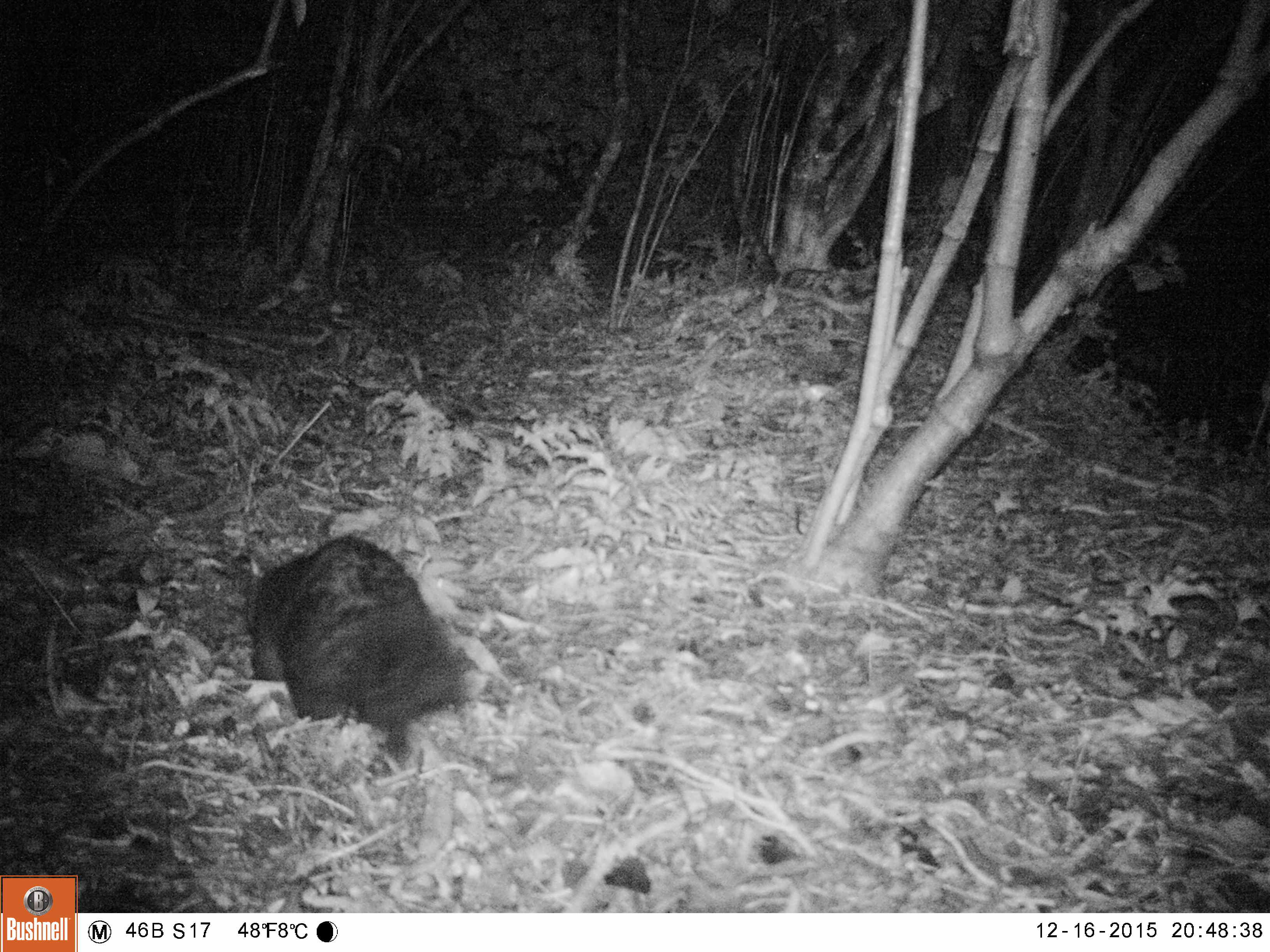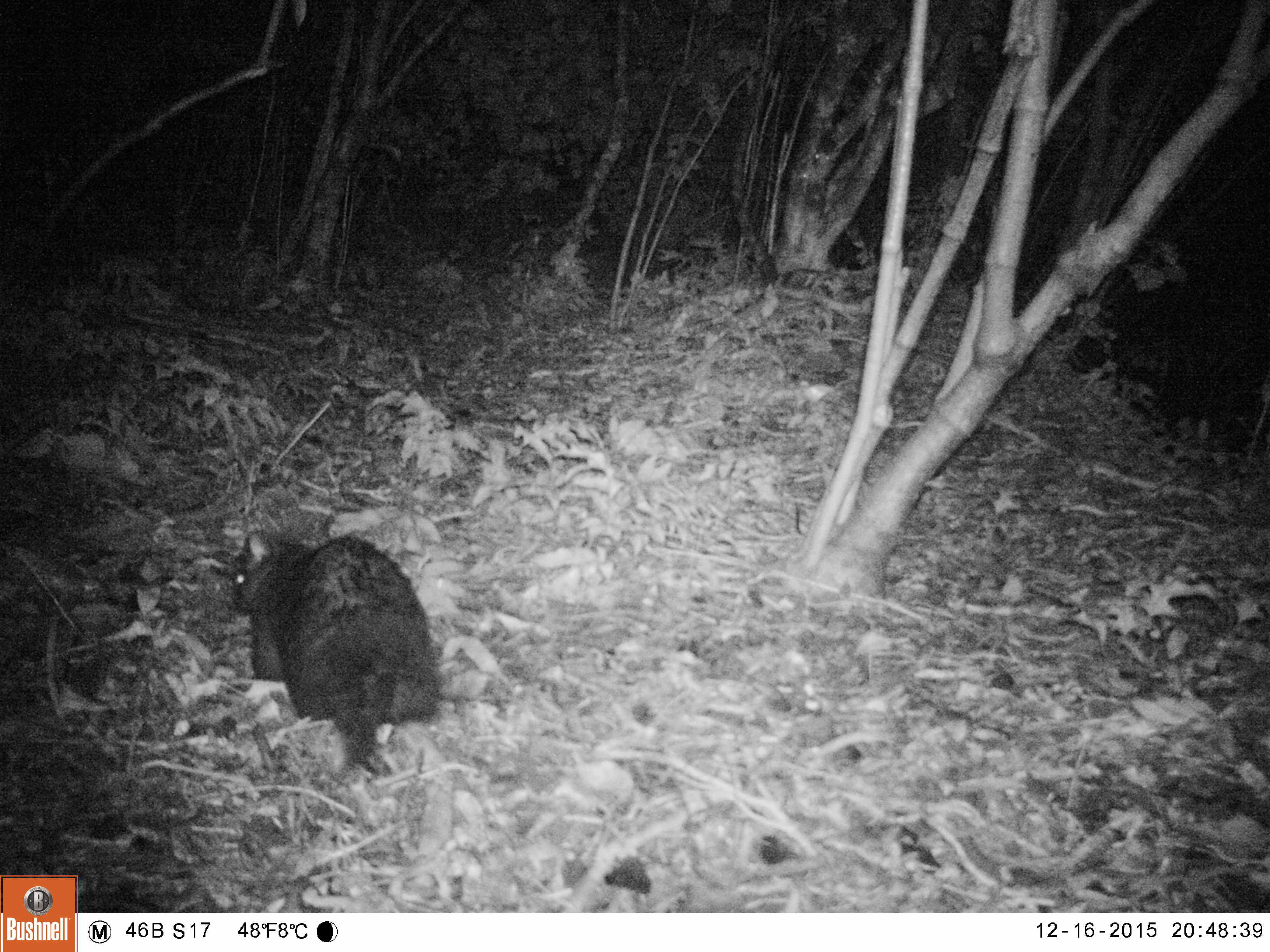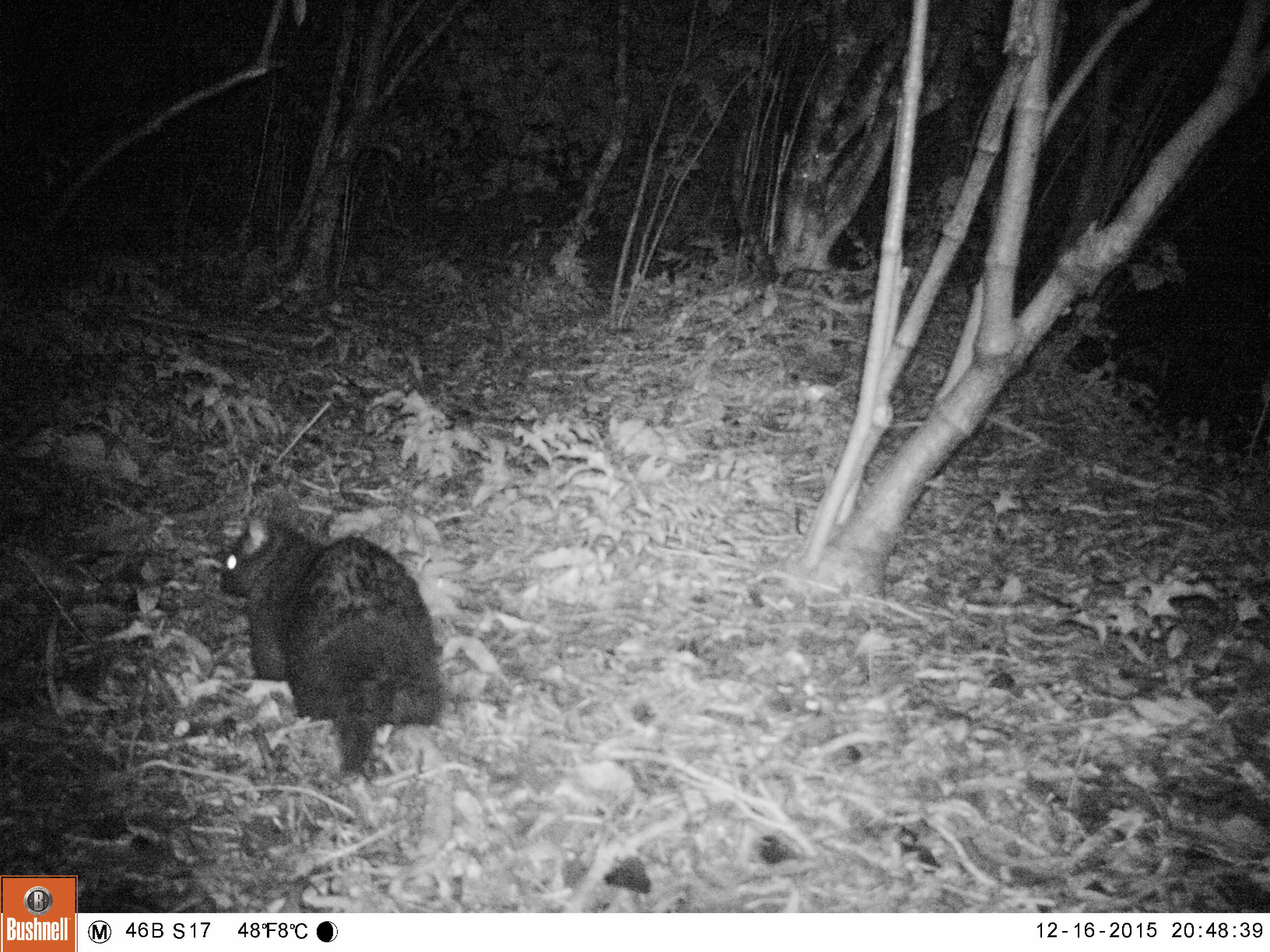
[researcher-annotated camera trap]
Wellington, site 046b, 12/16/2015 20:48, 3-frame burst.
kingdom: Animalia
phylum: Chordata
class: Mammalia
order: Didelphimorphia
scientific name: Didelphimorphia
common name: possum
Possum (Didelphimorphia).